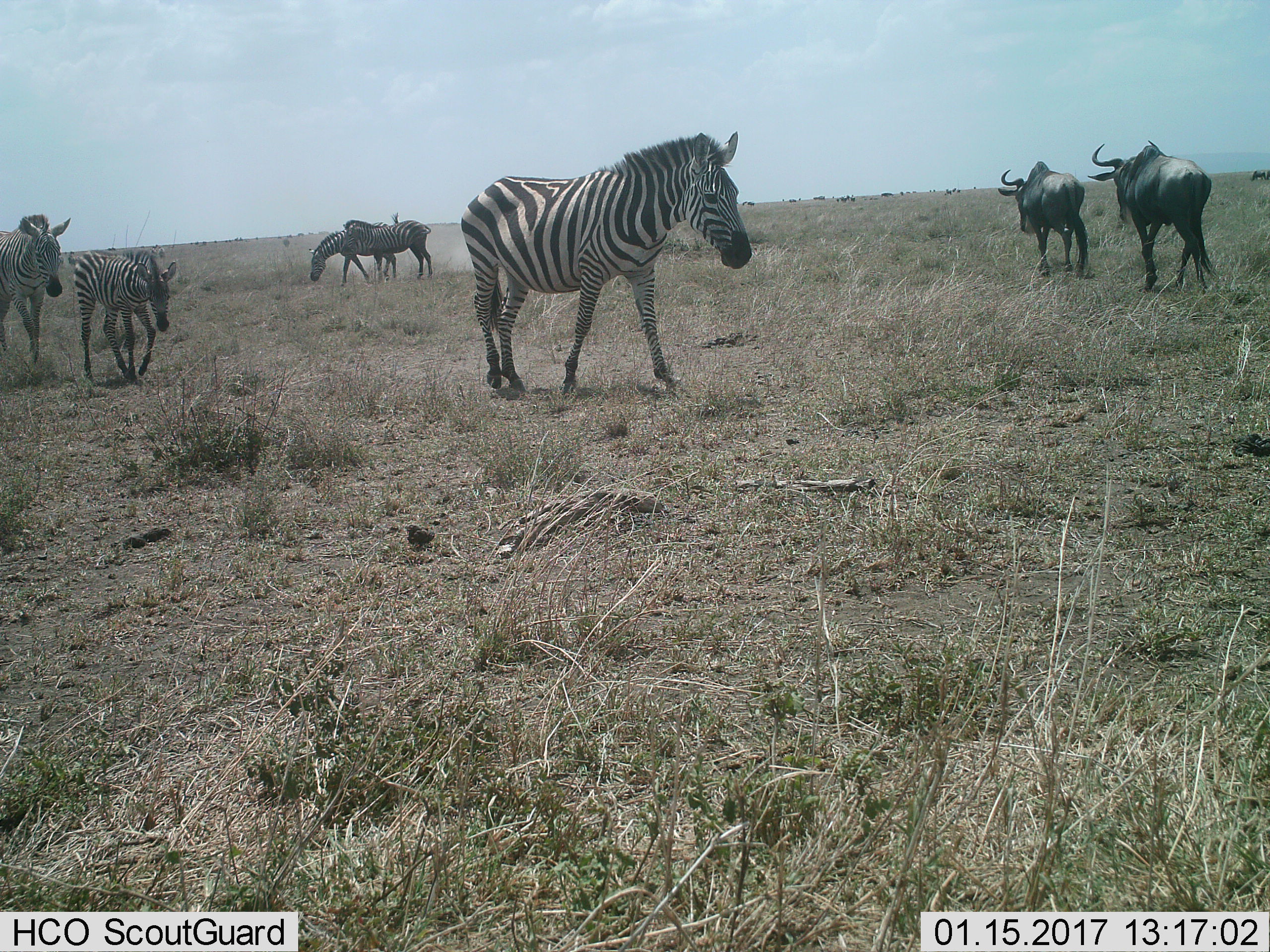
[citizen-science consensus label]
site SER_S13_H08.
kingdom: Animalia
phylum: Chordata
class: Mammalia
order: Artiodactyla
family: Bovidae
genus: Connochaetes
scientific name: Connochaetes taurinus taurinus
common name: blue wildebeest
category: wildebeestblue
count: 3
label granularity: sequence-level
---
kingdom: Animalia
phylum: Chordata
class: Mammalia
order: Perissodactyla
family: Equidae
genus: Equus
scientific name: Equus quagga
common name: plains zebra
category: zebraplains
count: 5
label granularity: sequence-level